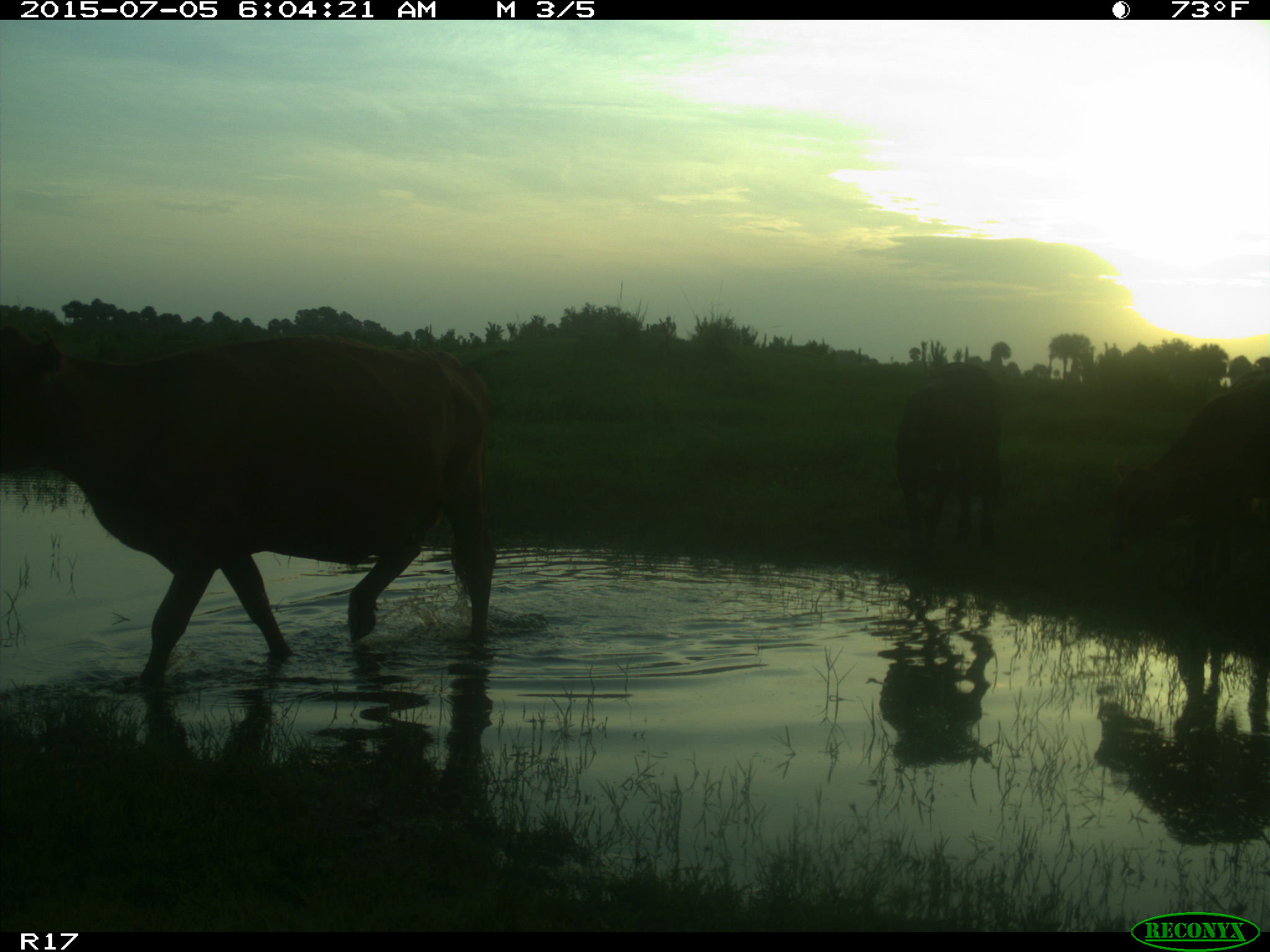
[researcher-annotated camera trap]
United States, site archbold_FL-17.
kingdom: Animalia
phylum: Chordata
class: Mammalia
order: Artiodactyla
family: Bovidae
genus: Bos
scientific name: Bos taurus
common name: domestic cow